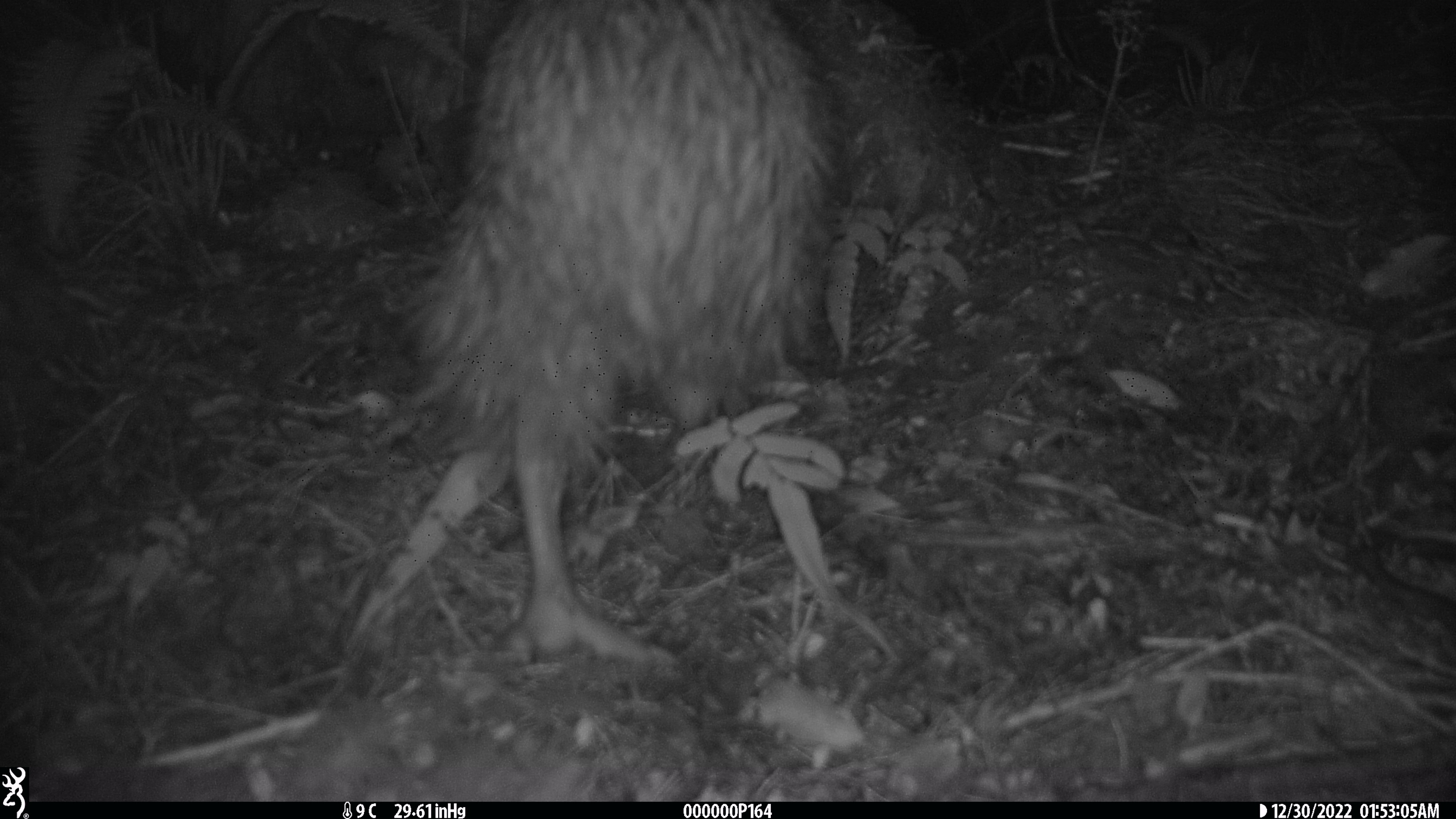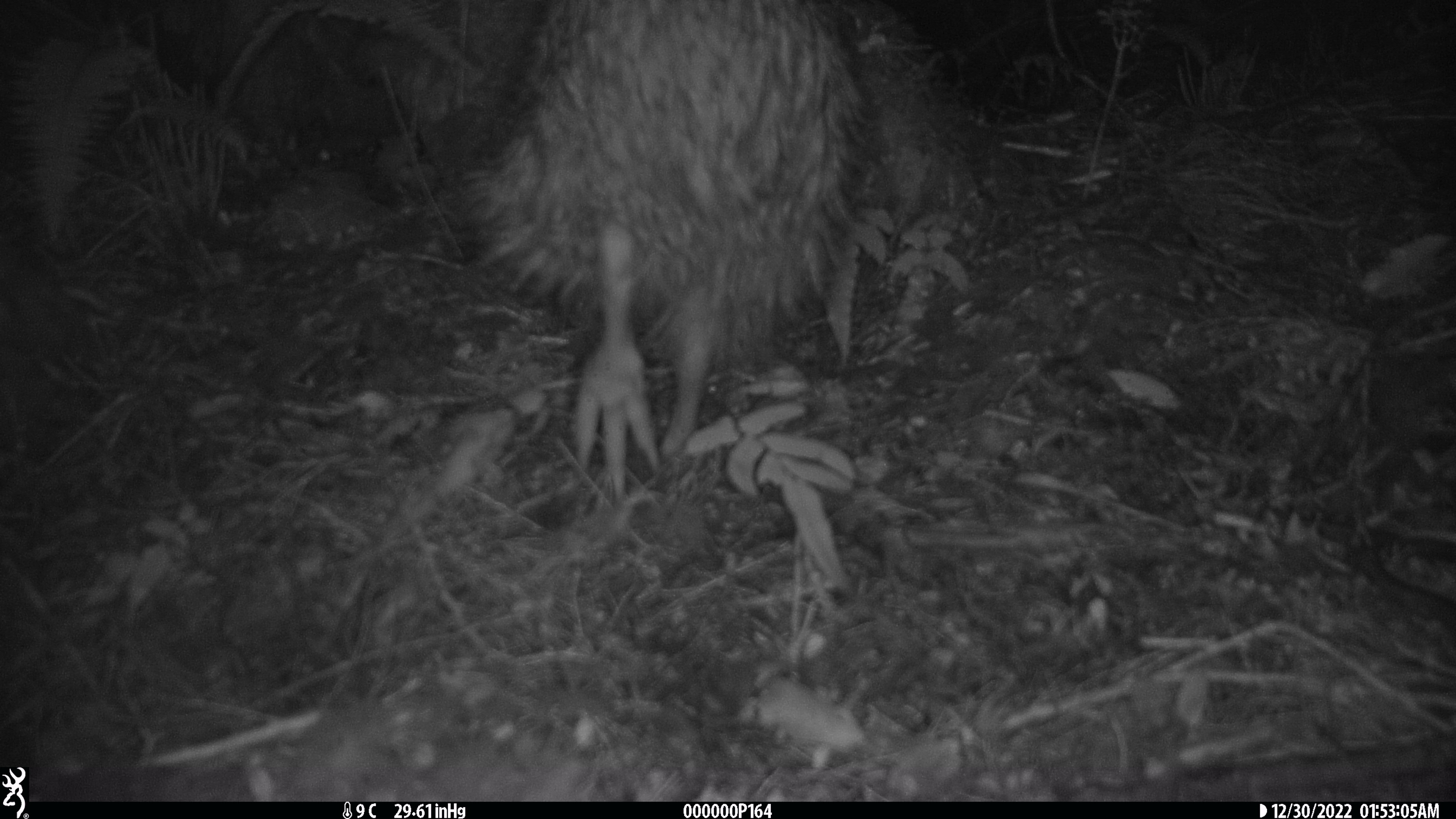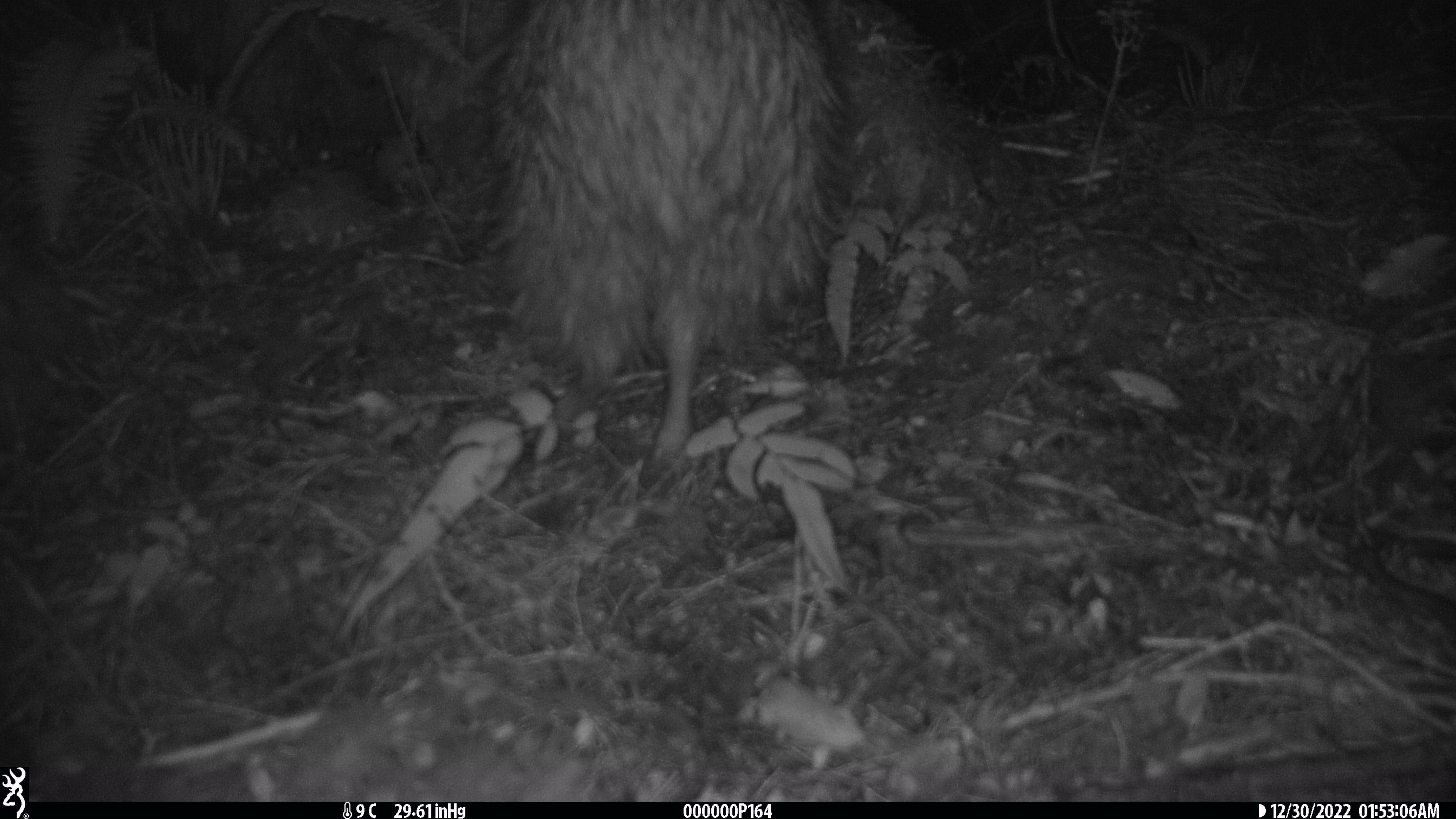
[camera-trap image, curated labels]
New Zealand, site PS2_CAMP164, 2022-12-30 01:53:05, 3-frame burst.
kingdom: Animalia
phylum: Chordata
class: Aves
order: Apterygiformes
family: Apterygidae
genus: Apteryx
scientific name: Apteryx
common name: kiwi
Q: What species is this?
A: Kiwi (Apteryx).